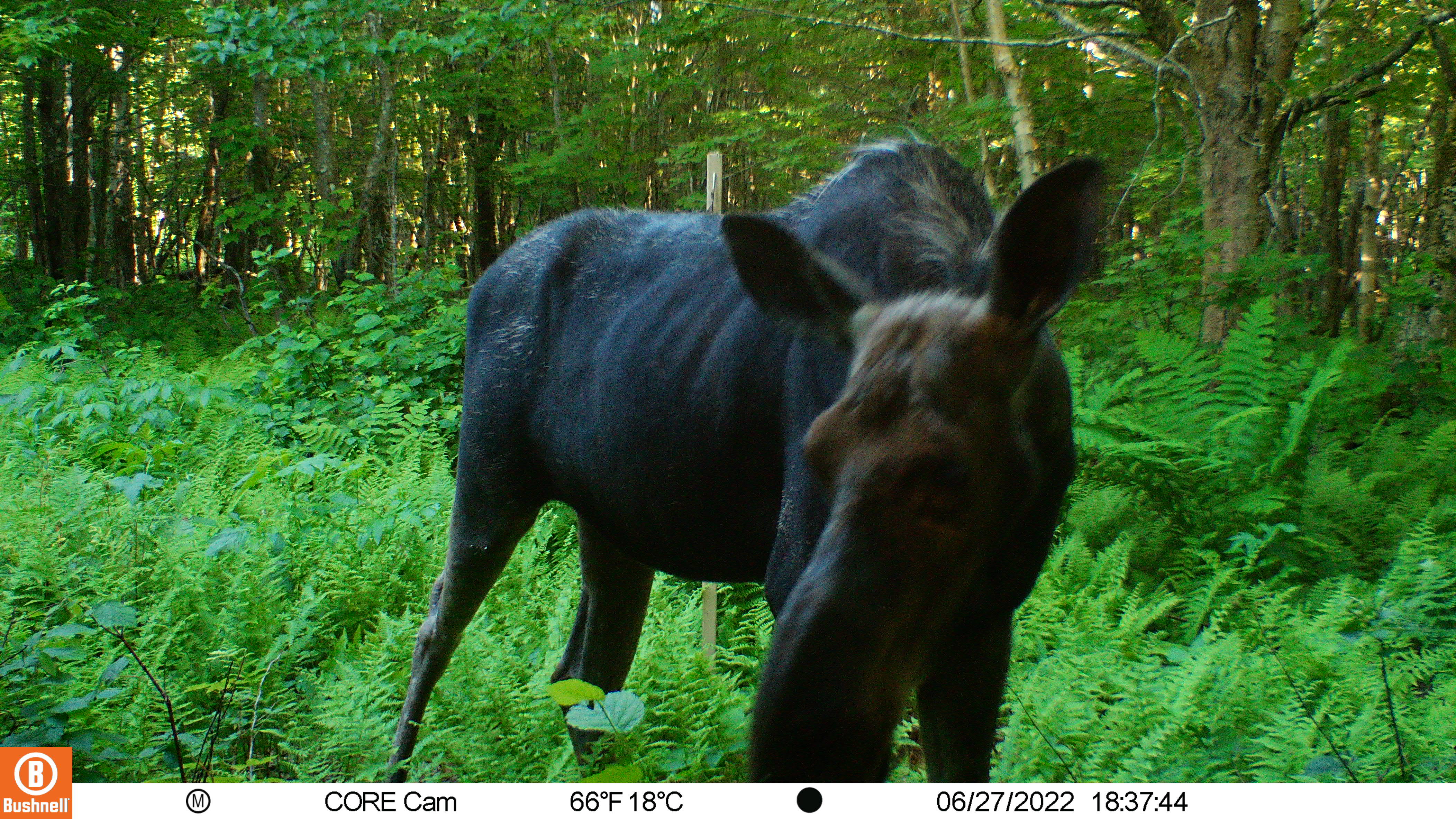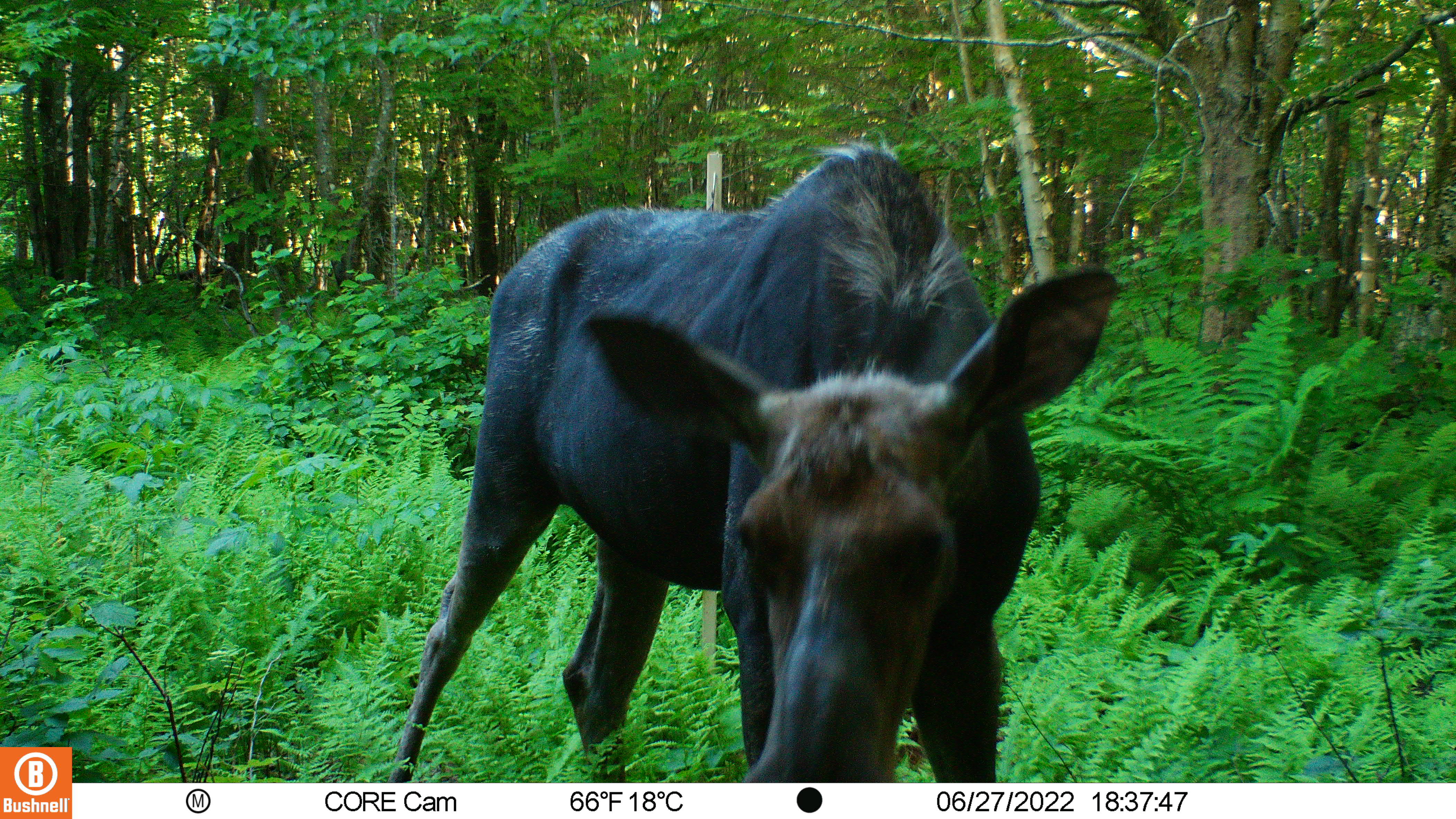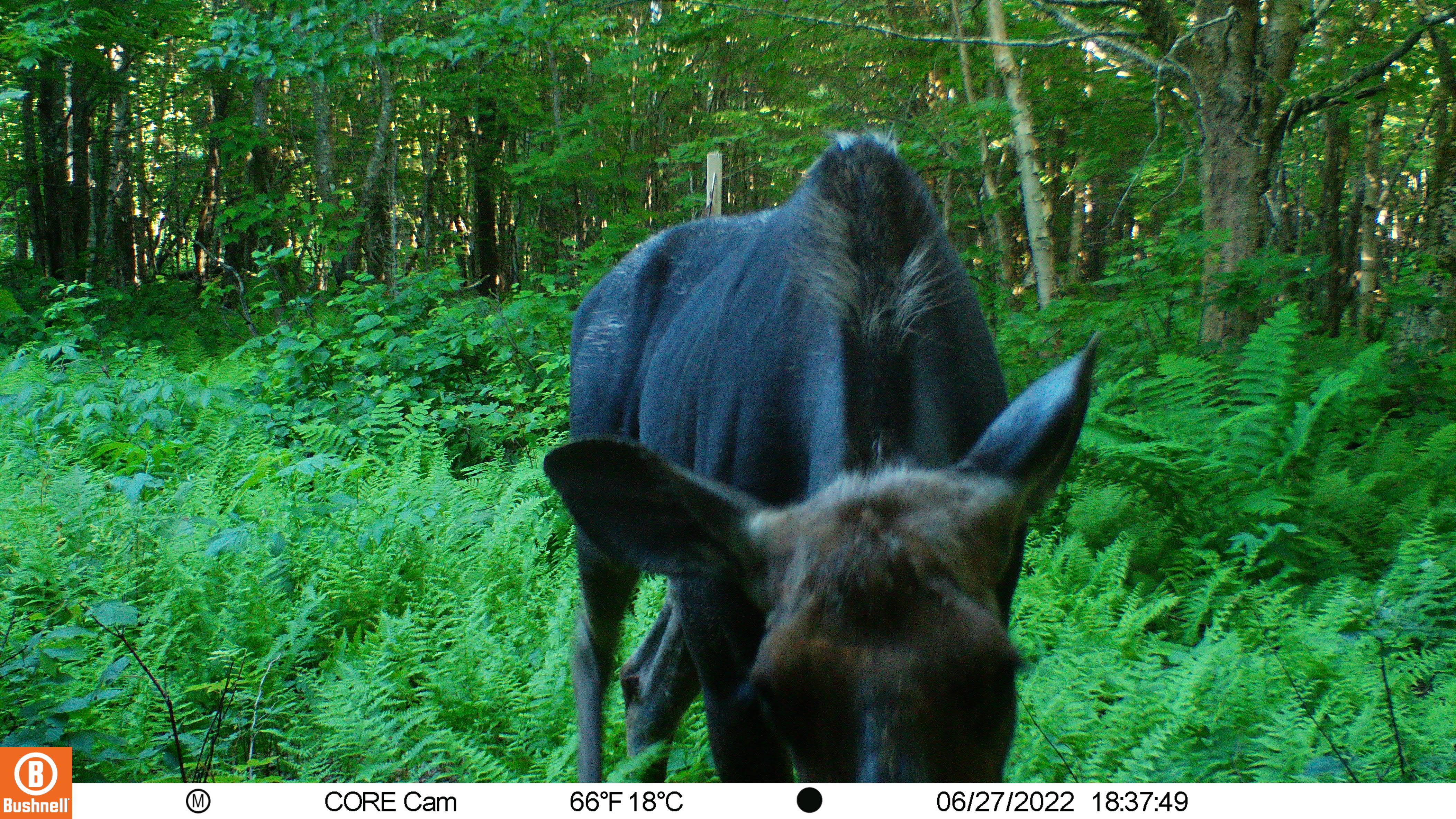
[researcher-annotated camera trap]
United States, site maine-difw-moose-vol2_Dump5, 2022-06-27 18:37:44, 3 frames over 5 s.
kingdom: Animalia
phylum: Chordata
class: Mammalia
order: Artiodactyla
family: Cervidae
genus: Alces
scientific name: Alces alces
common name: moose